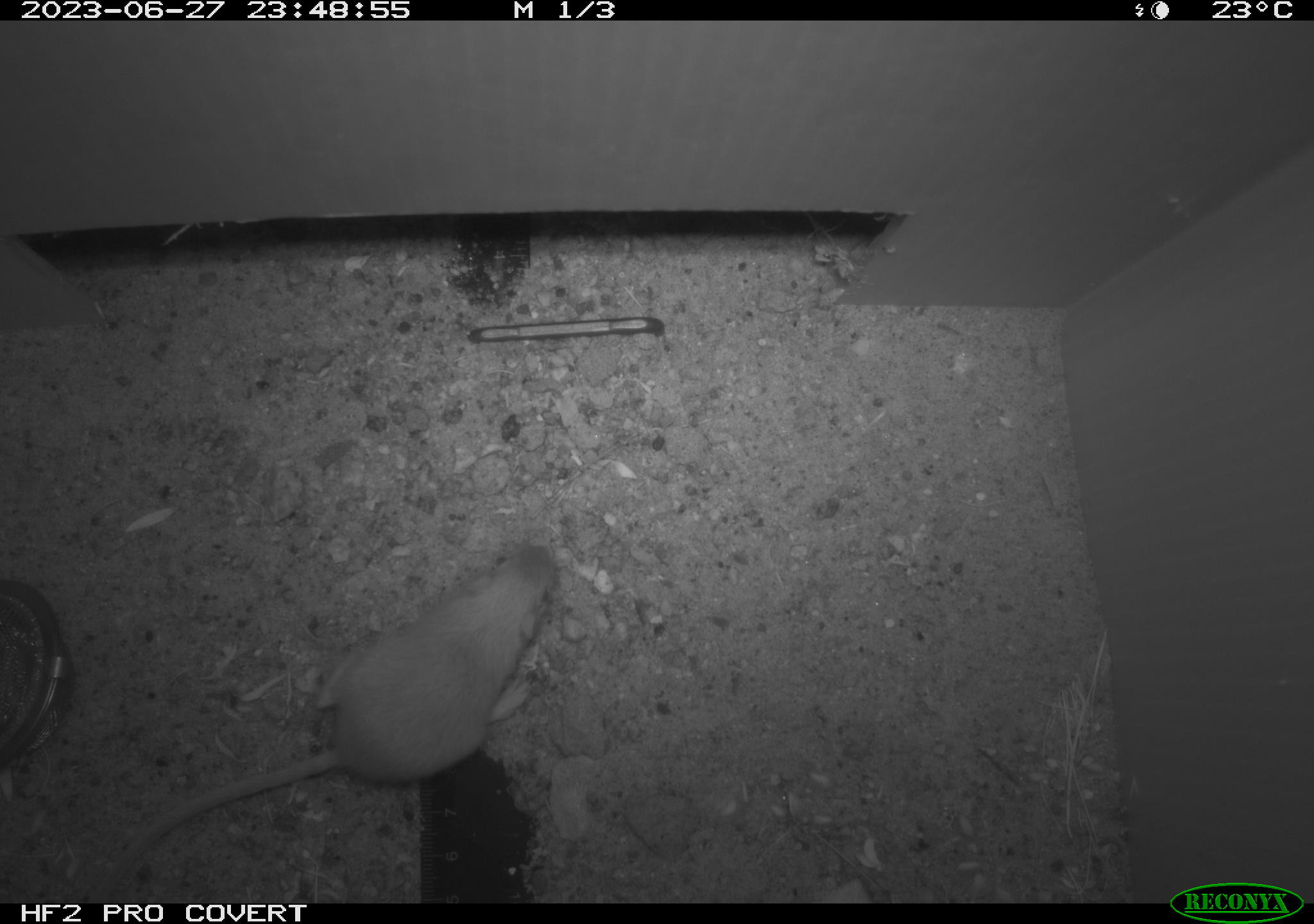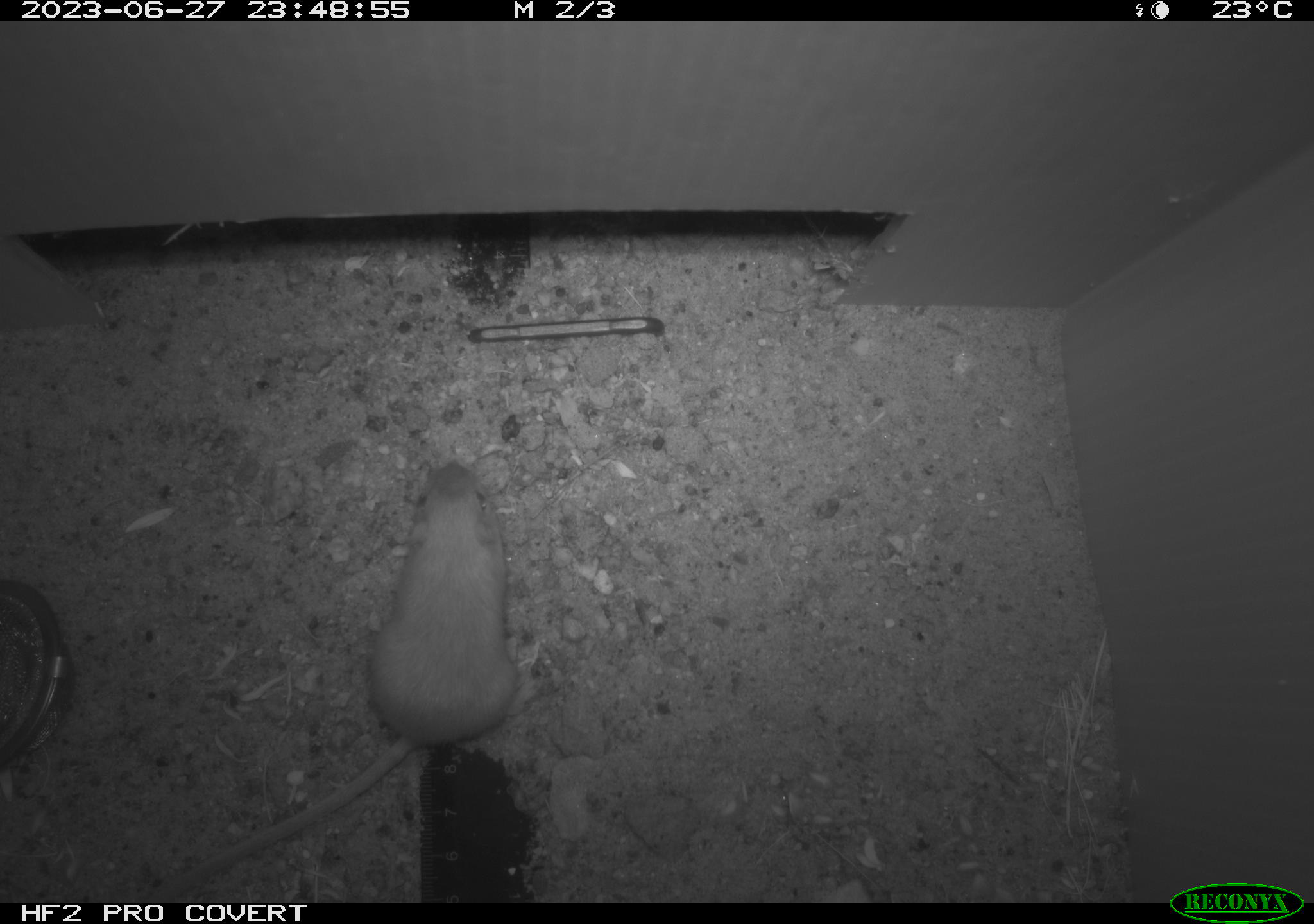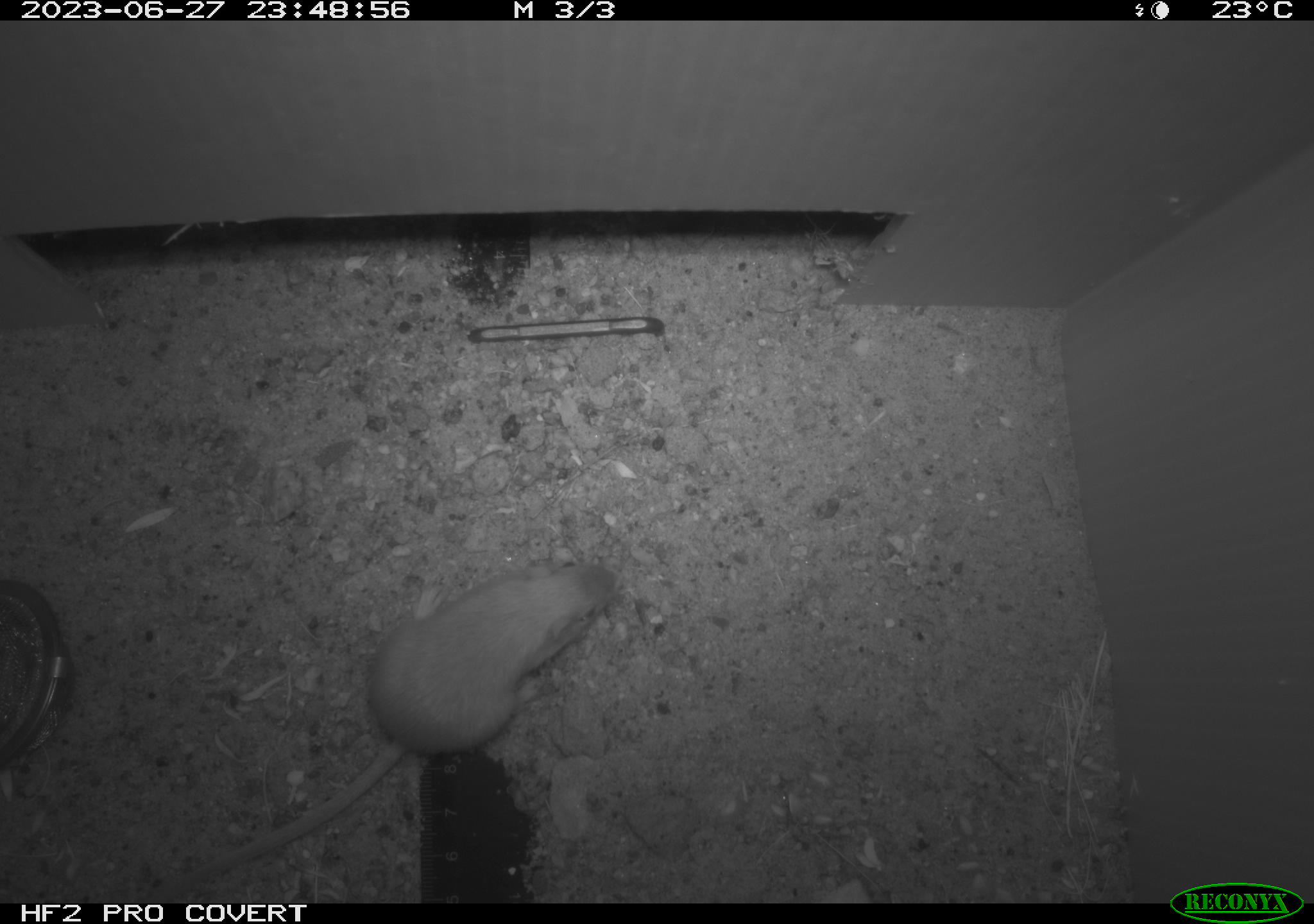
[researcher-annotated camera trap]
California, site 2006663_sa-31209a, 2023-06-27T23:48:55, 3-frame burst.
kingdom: Animalia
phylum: Chordata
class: Mammalia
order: Rodentia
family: Heteromyidae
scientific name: Heteromyidae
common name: kangaroo rats and pocket mice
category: heteromyidae family